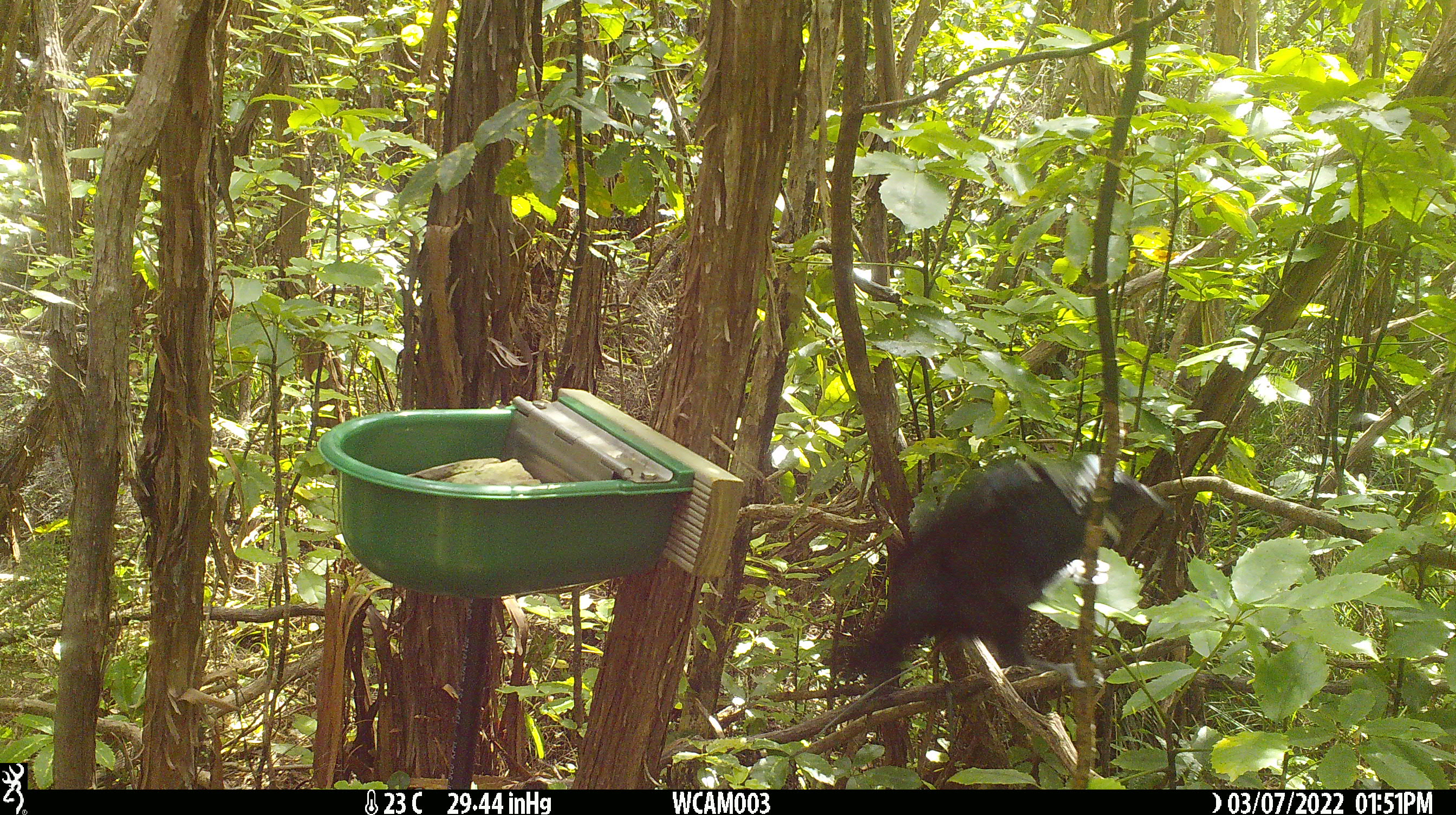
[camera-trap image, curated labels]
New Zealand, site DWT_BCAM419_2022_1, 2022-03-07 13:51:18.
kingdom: Animalia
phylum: Chordata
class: Aves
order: Passeriformes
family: Meliphagidae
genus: Prosthemadera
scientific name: Prosthemadera novaeseelandiae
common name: tui